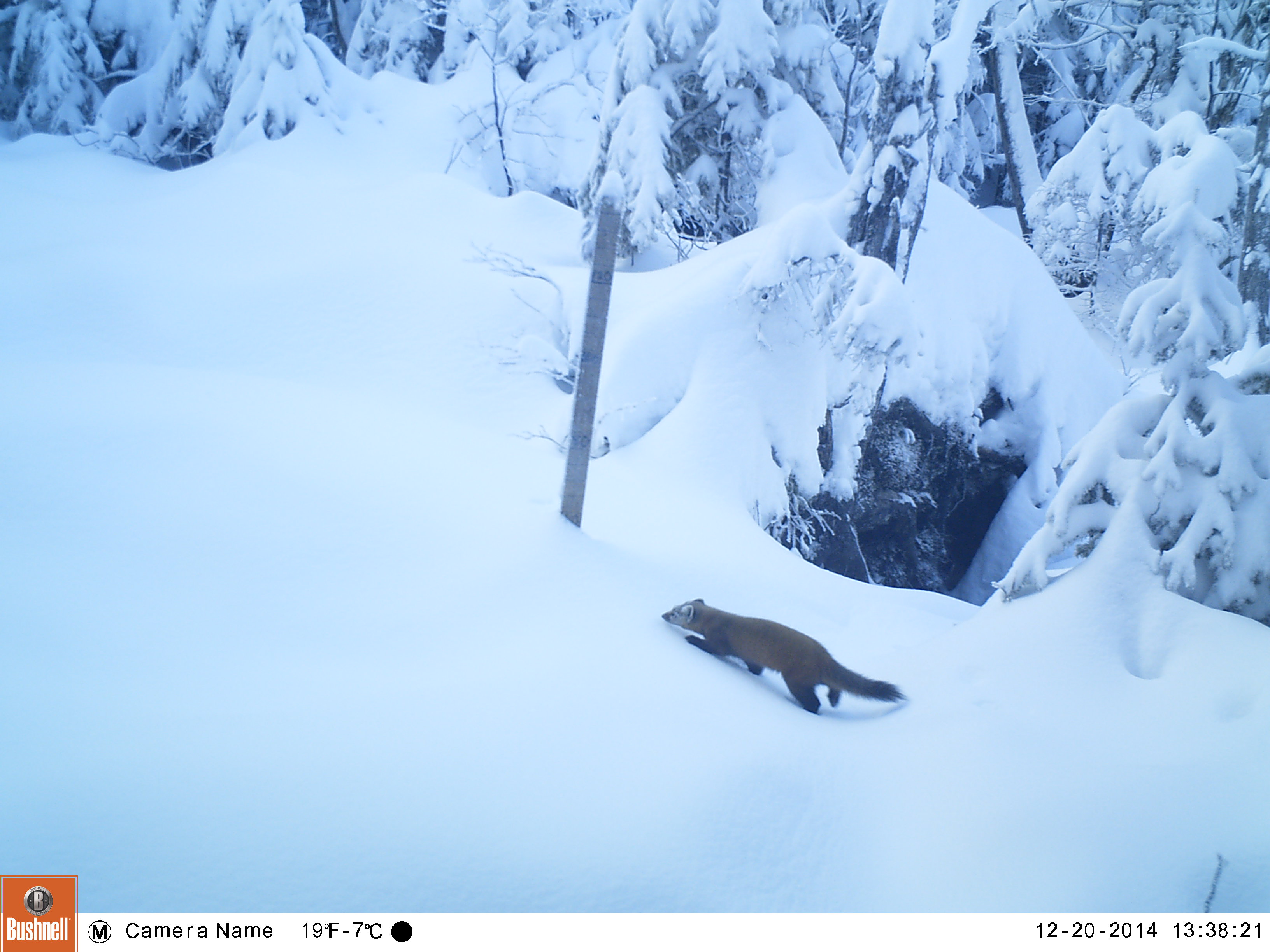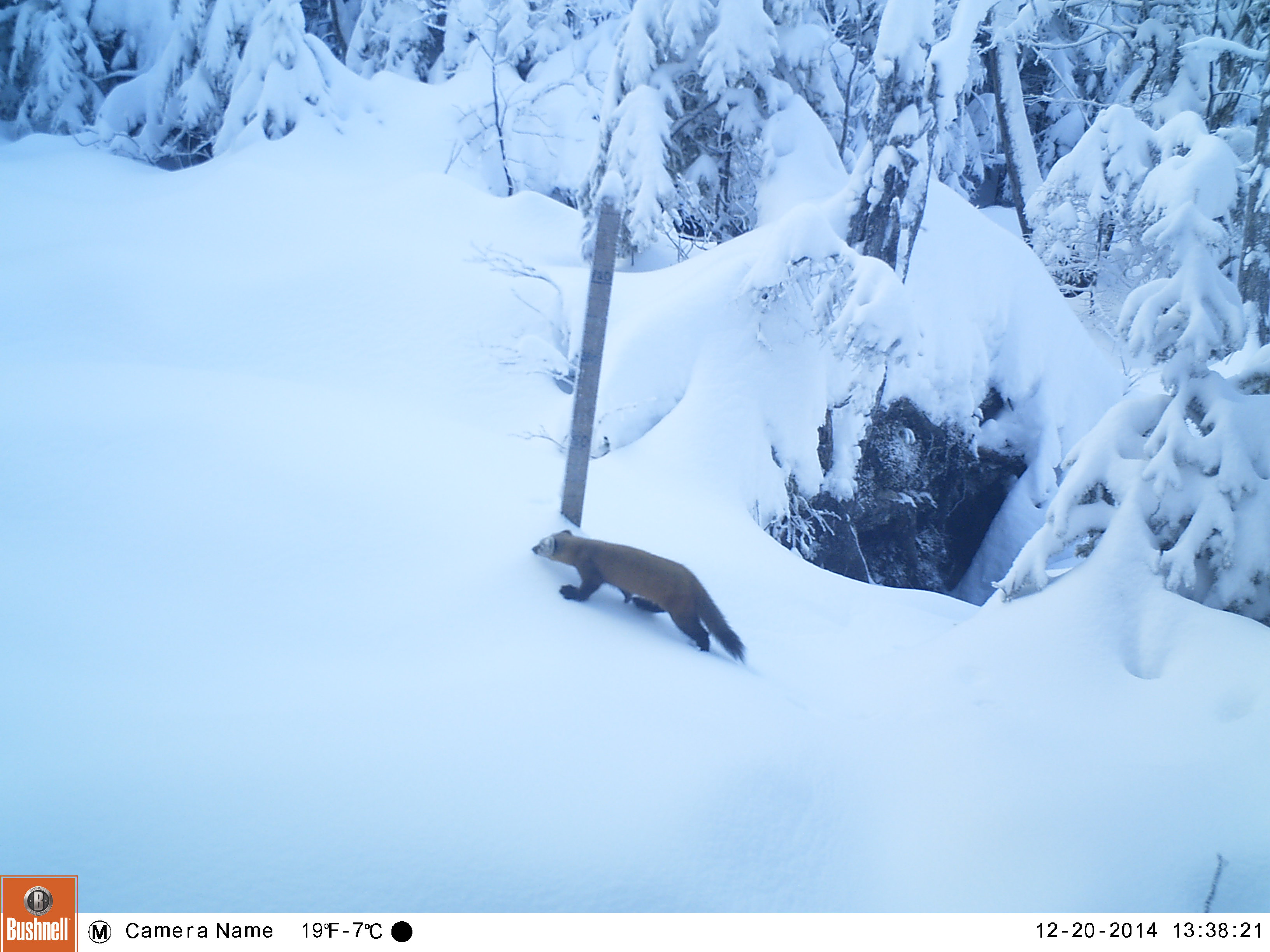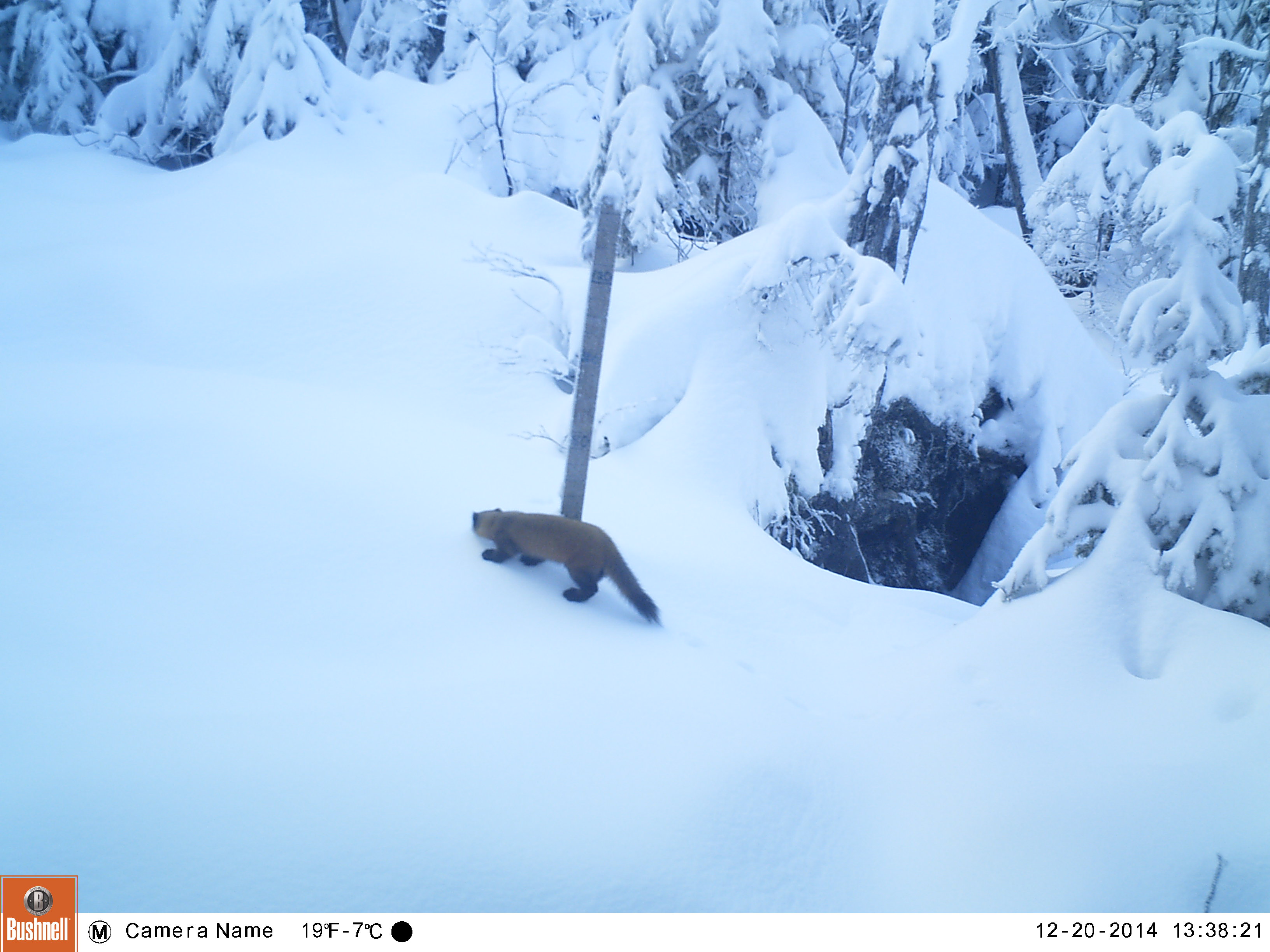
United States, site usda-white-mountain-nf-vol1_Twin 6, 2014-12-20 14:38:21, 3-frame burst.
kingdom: Animalia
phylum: Chordata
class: Mammalia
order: Carnivora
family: Mustelidae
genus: Martes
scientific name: Martes americana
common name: american marten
American marten (Martes americana).